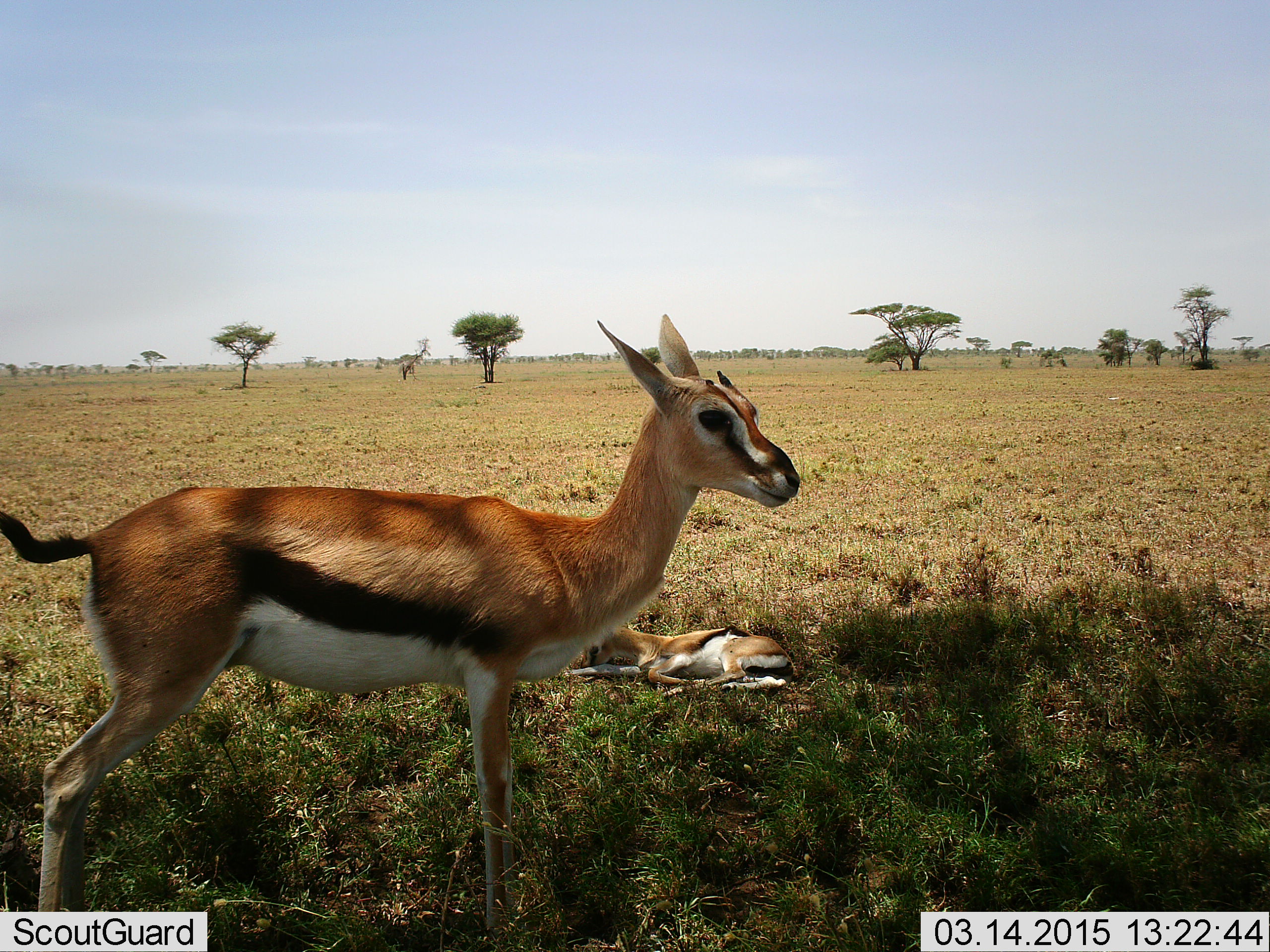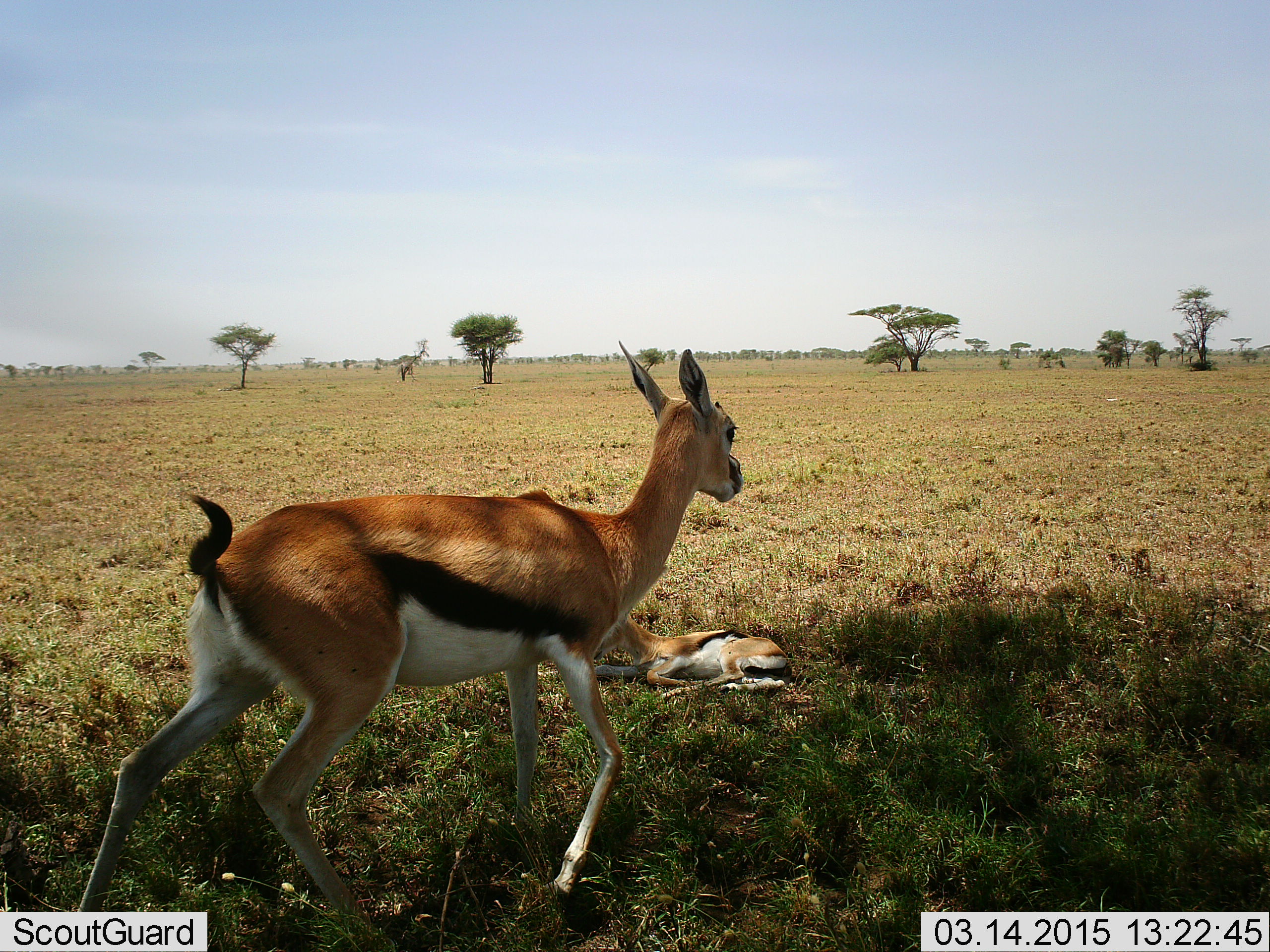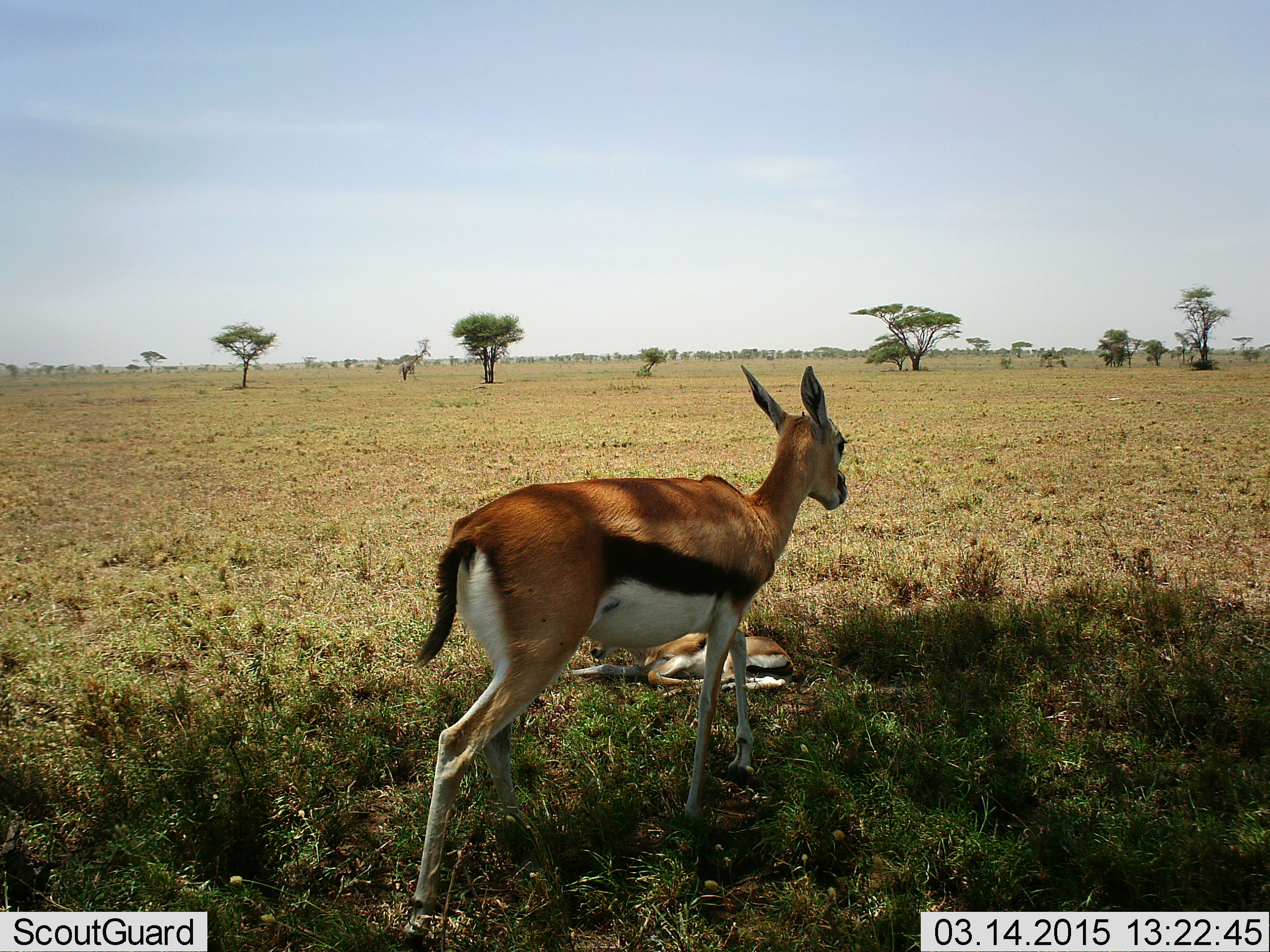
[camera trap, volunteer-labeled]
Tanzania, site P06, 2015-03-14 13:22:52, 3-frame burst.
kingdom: Animalia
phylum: Chordata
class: Mammalia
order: Artiodactyla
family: Bovidae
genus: Eudorcas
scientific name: Eudorcas thomsonii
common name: thomson's gazelle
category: gazellethomsons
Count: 2.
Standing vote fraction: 50%.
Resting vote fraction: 90%.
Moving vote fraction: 50%.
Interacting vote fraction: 0%.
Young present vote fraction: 20%.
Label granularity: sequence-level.